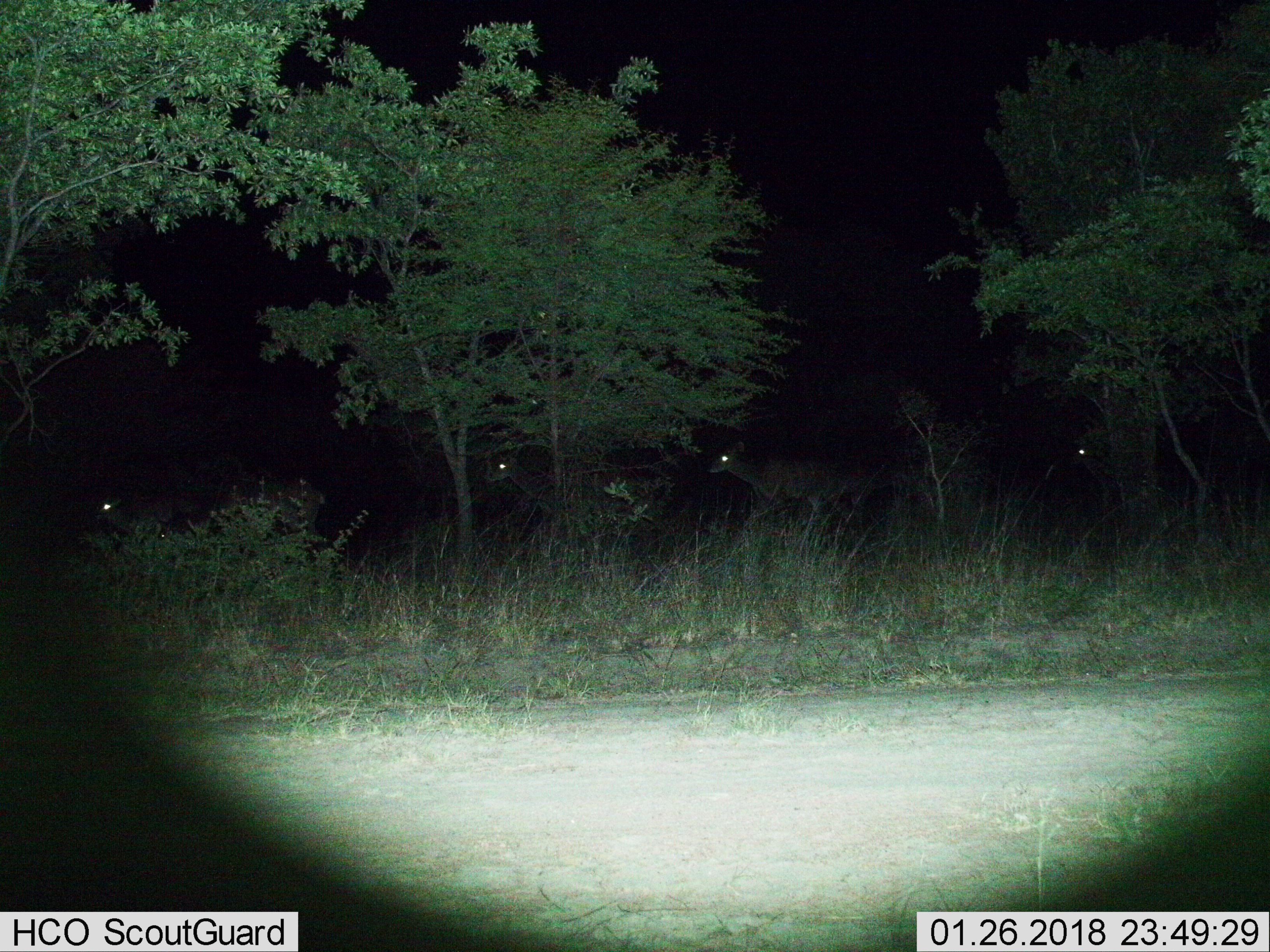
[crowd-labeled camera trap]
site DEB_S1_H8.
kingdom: Animalia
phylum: Chordata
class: Mammalia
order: Artiodactyla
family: Bovidae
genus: Aepyceros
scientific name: Aepyceros melampus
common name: impala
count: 4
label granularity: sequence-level